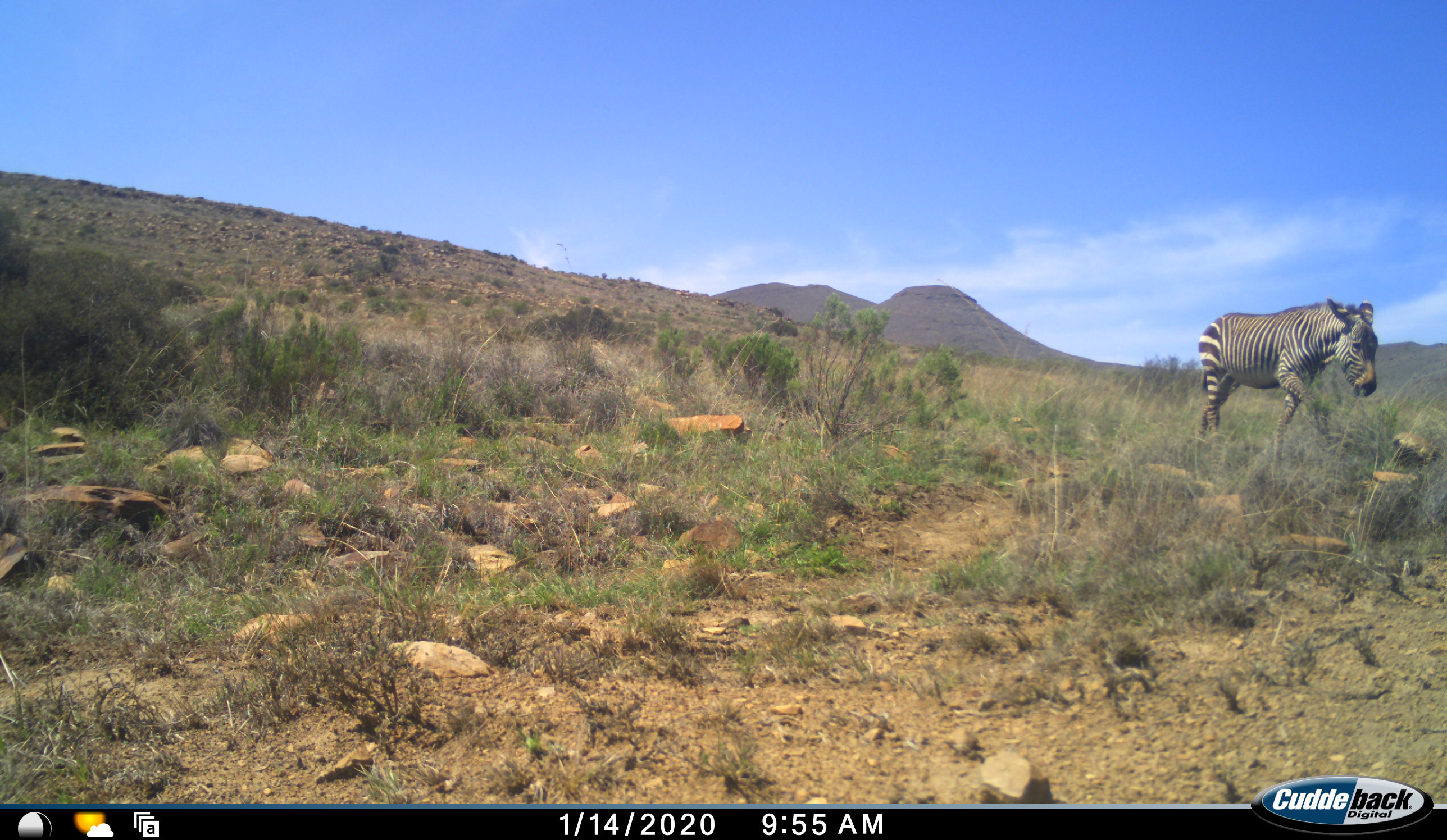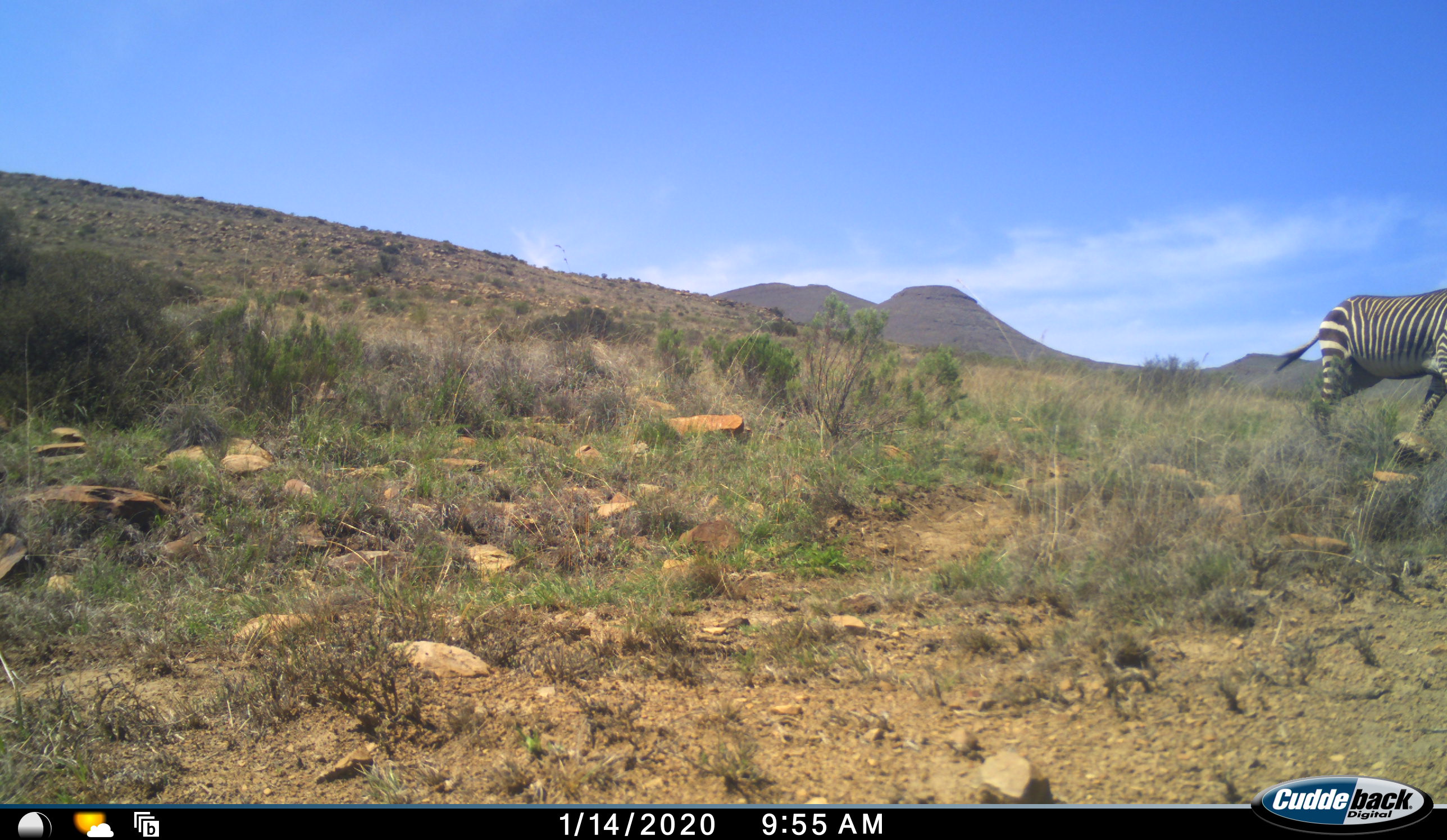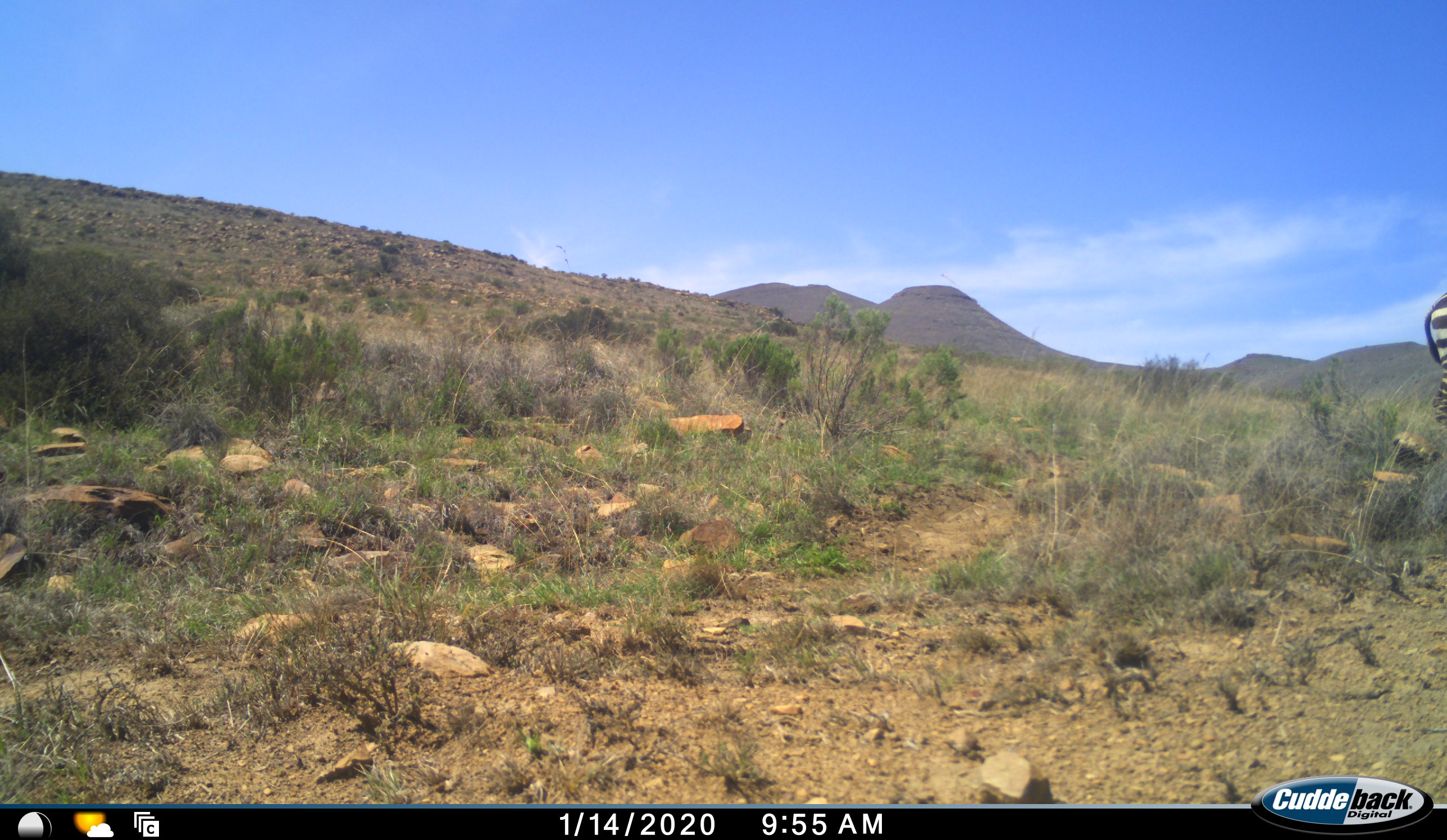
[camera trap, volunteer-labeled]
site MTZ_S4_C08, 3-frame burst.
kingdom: Animalia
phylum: Chordata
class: Mammalia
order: Perissodactyla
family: Equidae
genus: Equus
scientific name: Equus zebra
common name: mountain zebra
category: zebramountain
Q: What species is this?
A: Zebramountain (mountain zebra) (Equus zebra).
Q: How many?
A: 1.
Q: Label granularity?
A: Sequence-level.